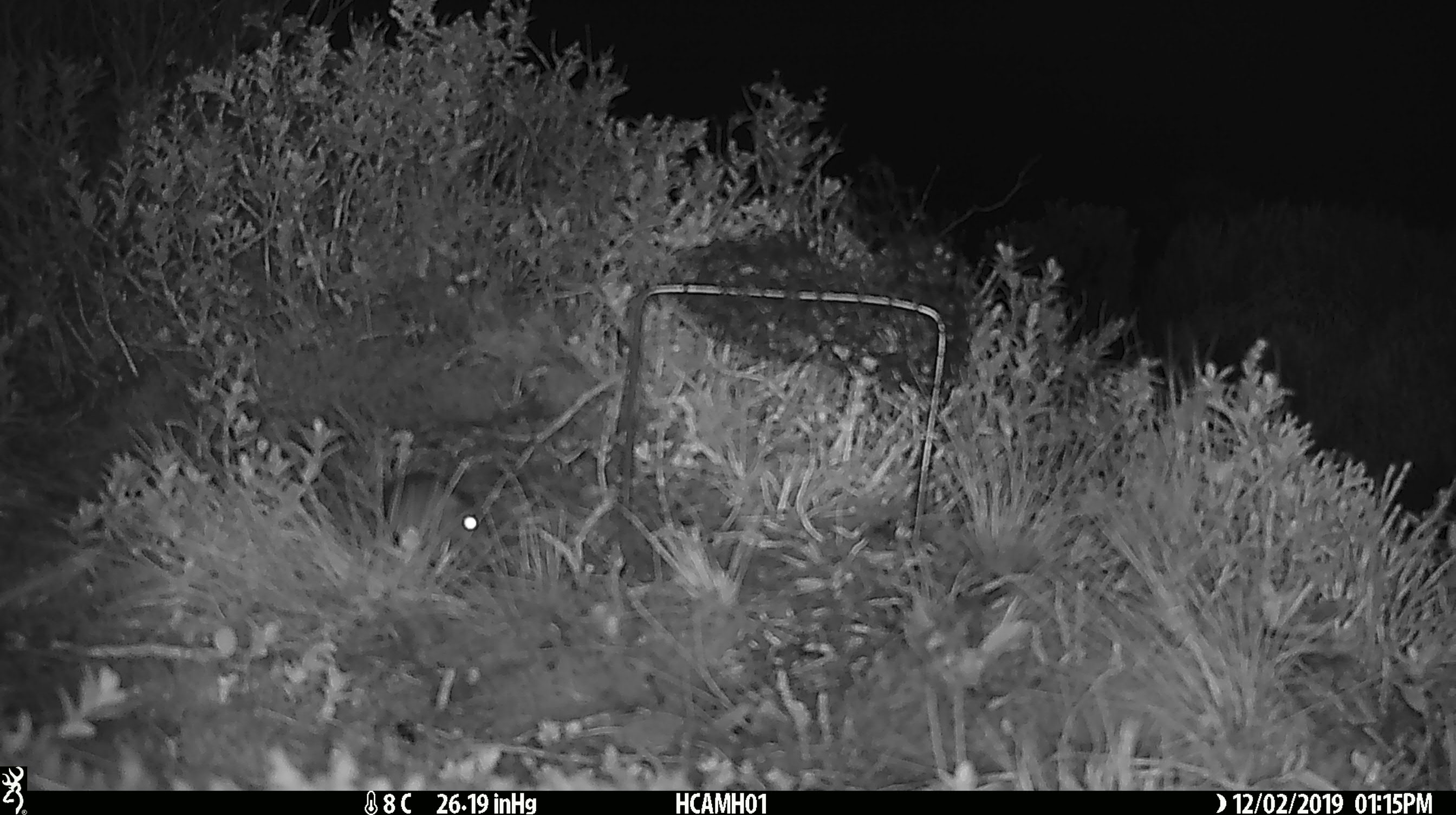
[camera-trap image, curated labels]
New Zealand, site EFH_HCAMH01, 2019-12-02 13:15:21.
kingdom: Animalia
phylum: Chordata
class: Mammalia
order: Rodentia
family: Muridae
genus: Mus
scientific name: Mus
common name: mouse